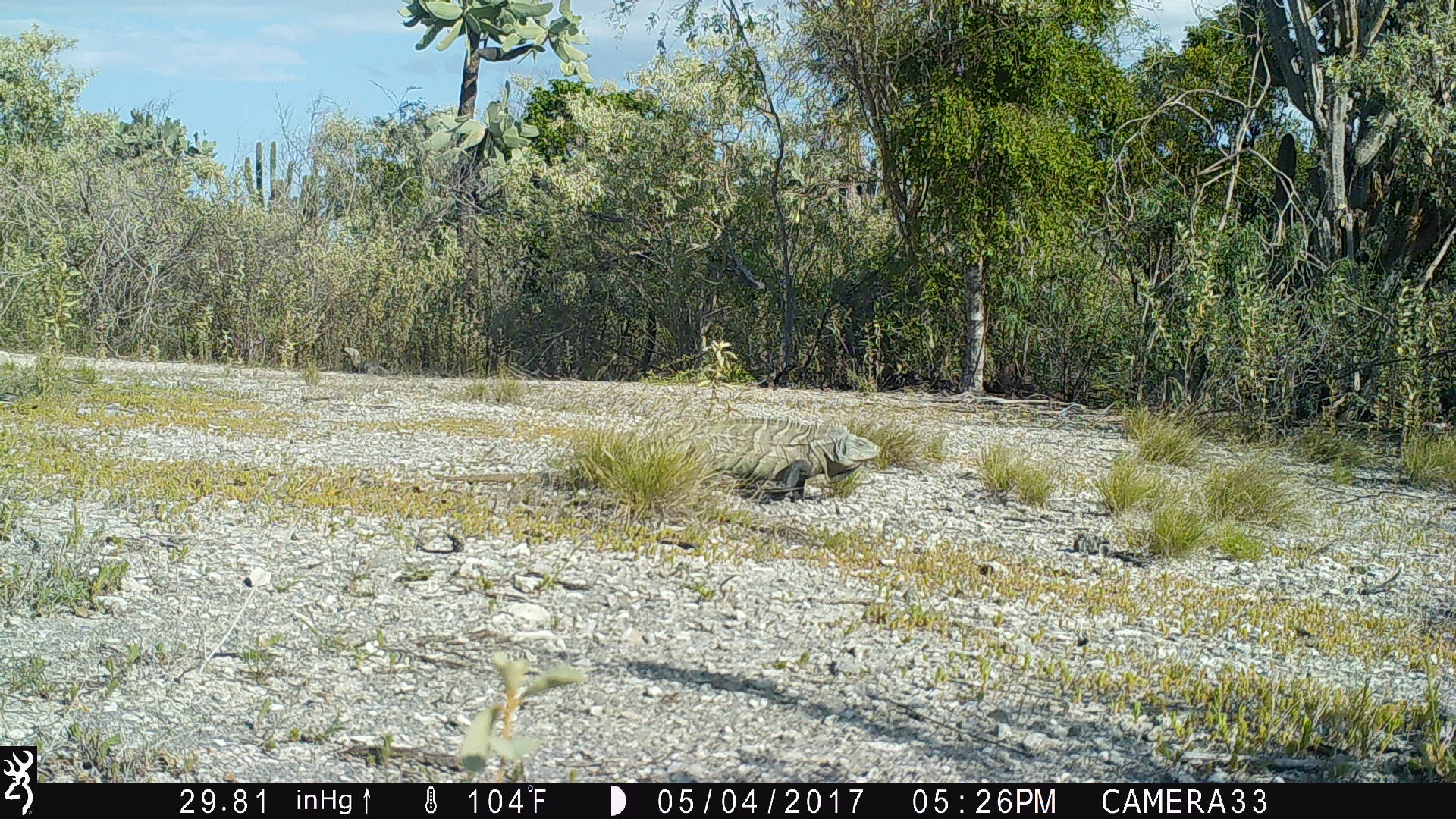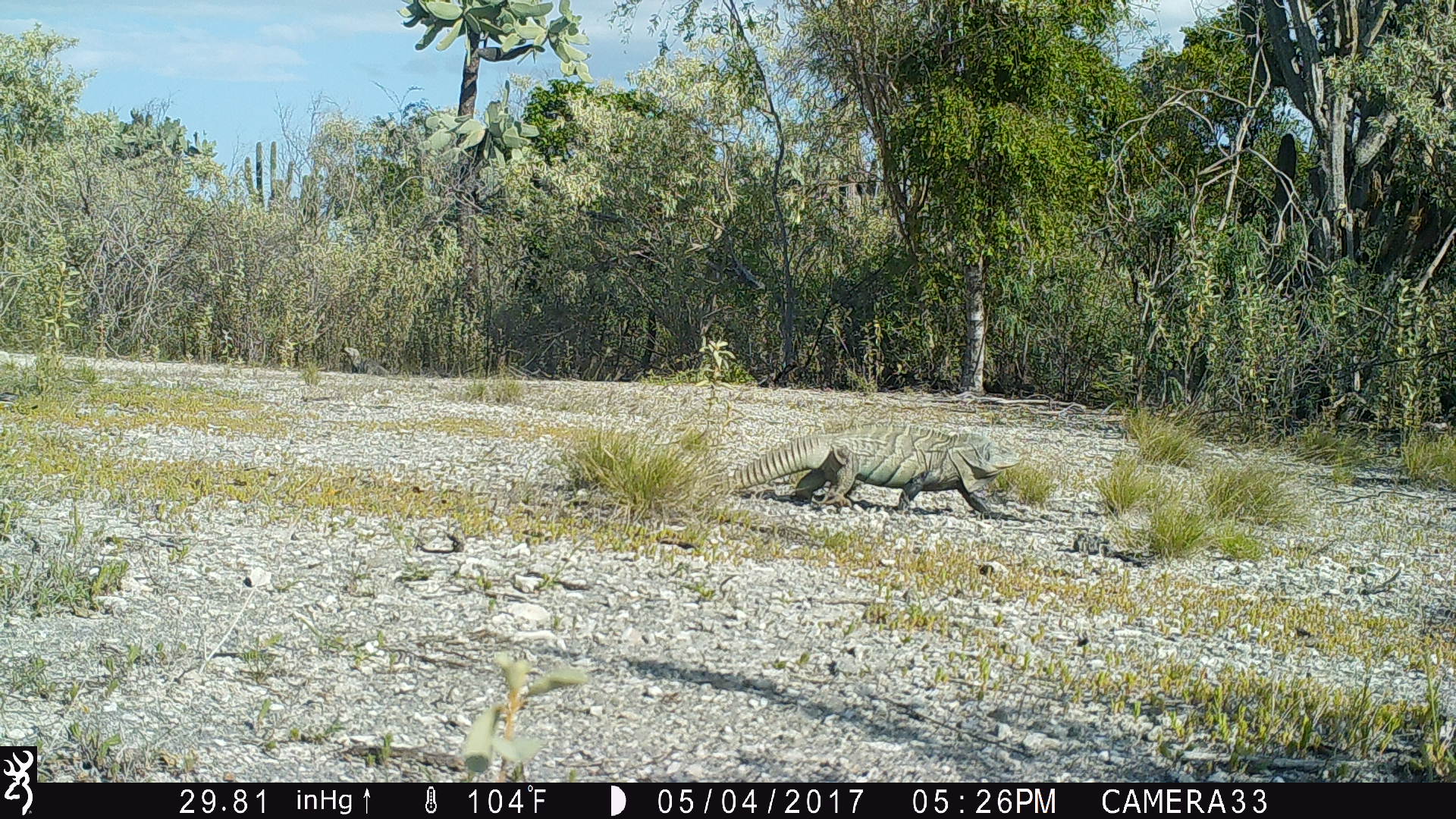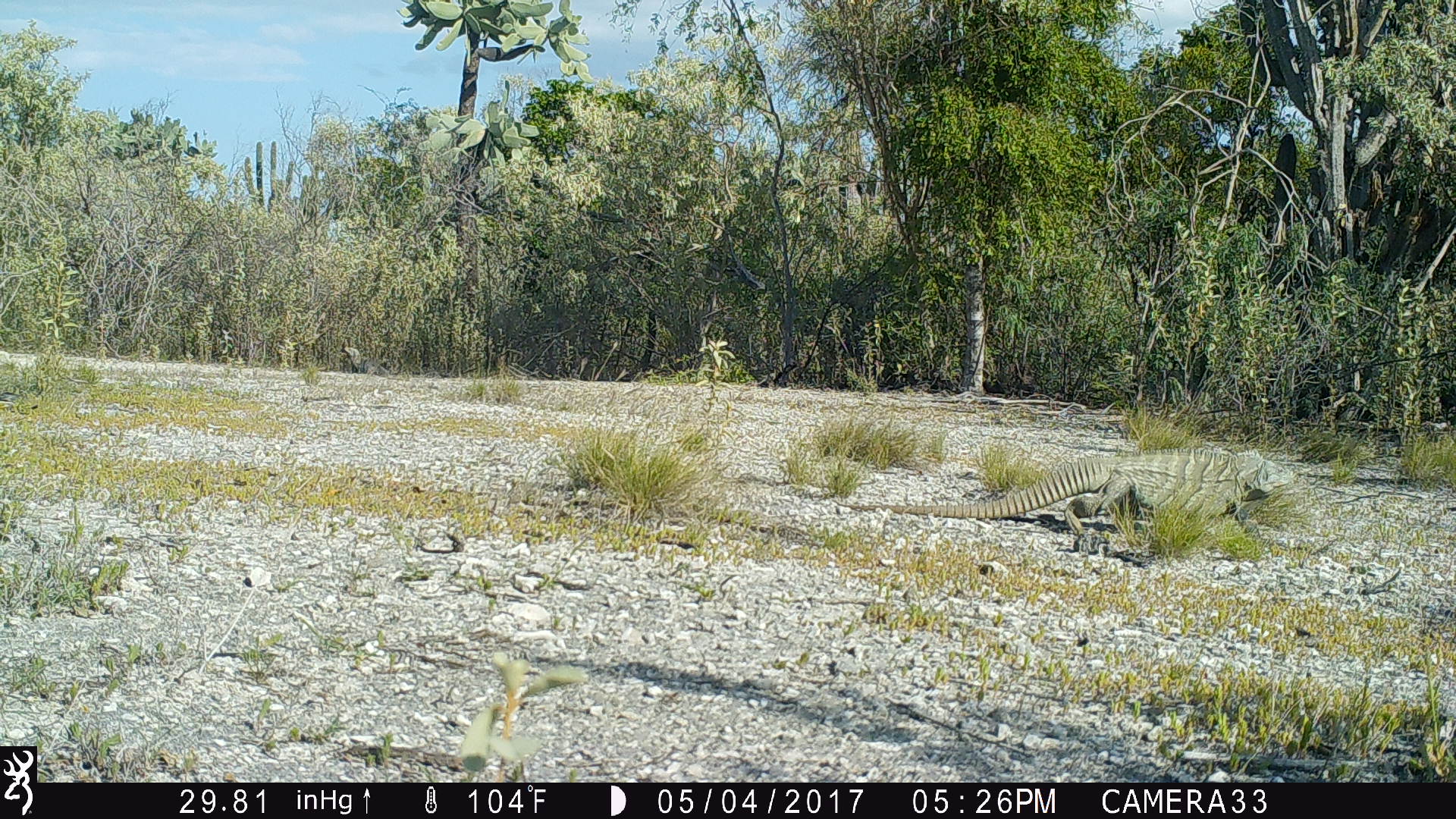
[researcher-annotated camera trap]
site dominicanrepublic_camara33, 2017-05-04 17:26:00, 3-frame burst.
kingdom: Animalia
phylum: Chordata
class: Reptilia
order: Squamata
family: Iguanidae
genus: Iguana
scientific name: Iguana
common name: typical iguanas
Iguana (typical iguanas).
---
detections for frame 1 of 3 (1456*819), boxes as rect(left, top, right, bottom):
iguana: rect(429, 416, 883, 504)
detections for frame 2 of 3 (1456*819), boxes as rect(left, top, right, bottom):
iguana: rect(721, 419, 1021, 519)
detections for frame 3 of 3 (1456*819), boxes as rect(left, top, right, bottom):
iguana: rect(833, 441, 1307, 550)